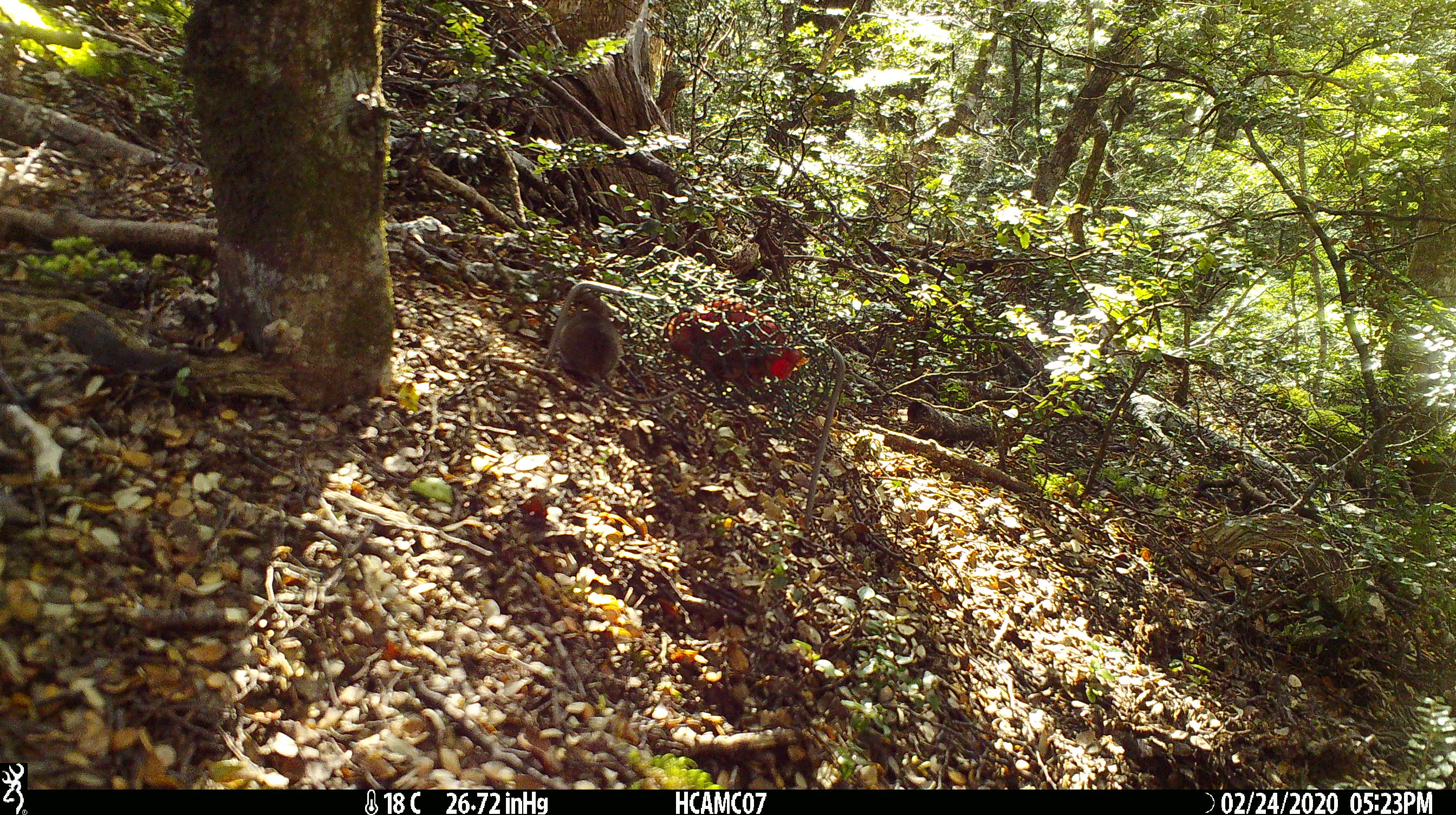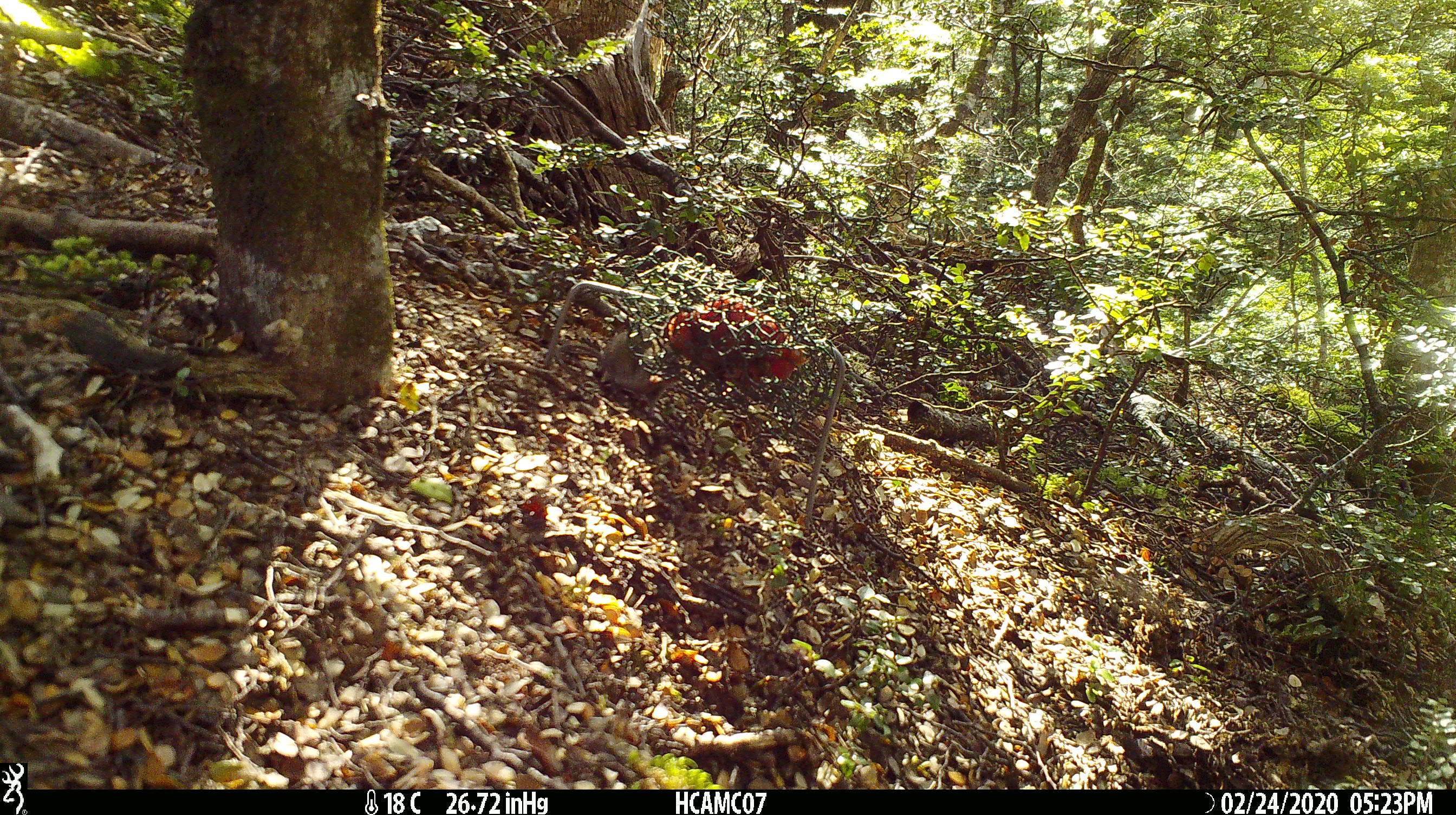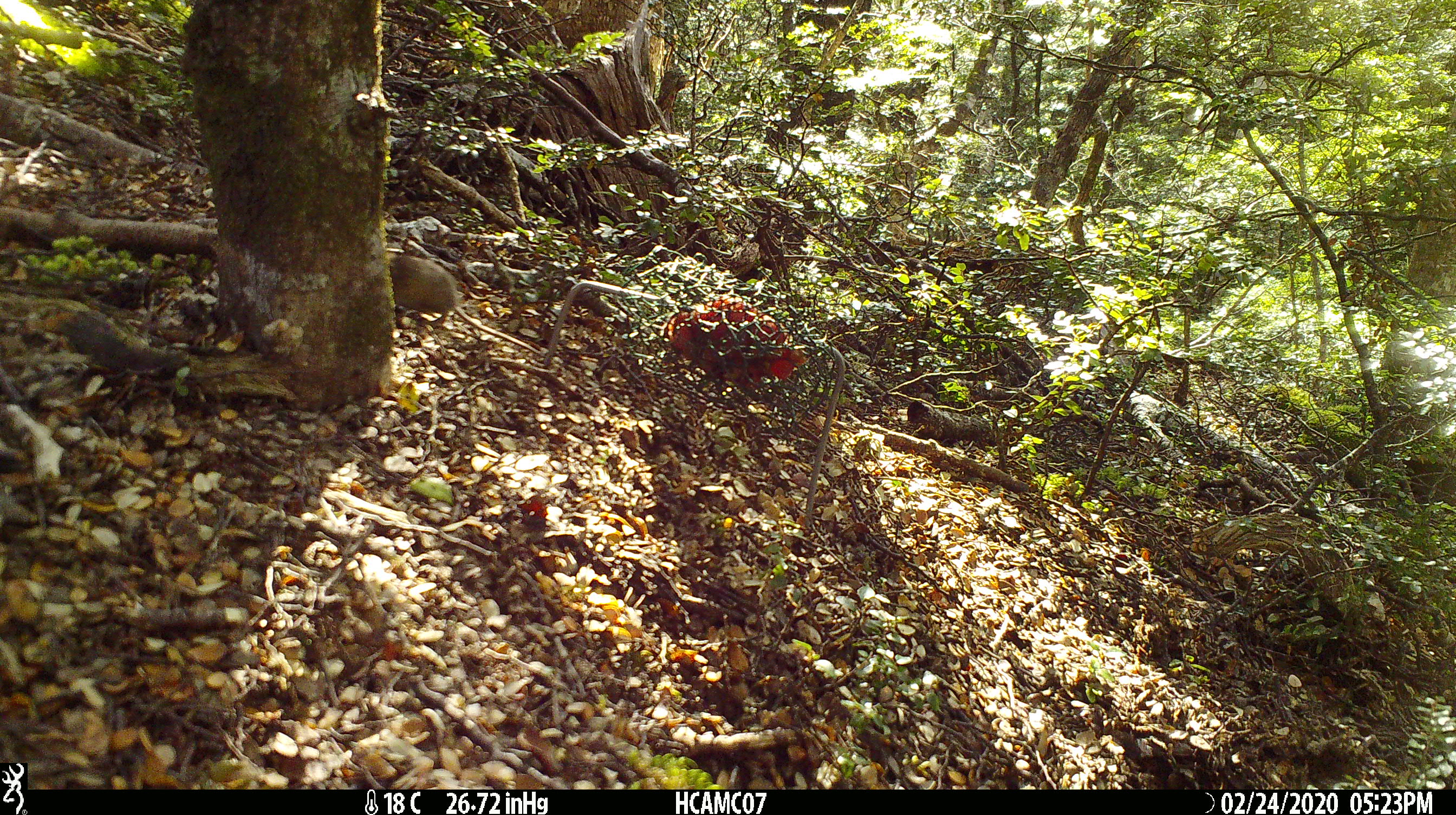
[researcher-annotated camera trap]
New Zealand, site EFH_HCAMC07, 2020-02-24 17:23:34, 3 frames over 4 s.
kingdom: Animalia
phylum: Chordata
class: Mammalia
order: Rodentia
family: Muridae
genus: Mus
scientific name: Mus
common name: mouse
Mouse (Mus).